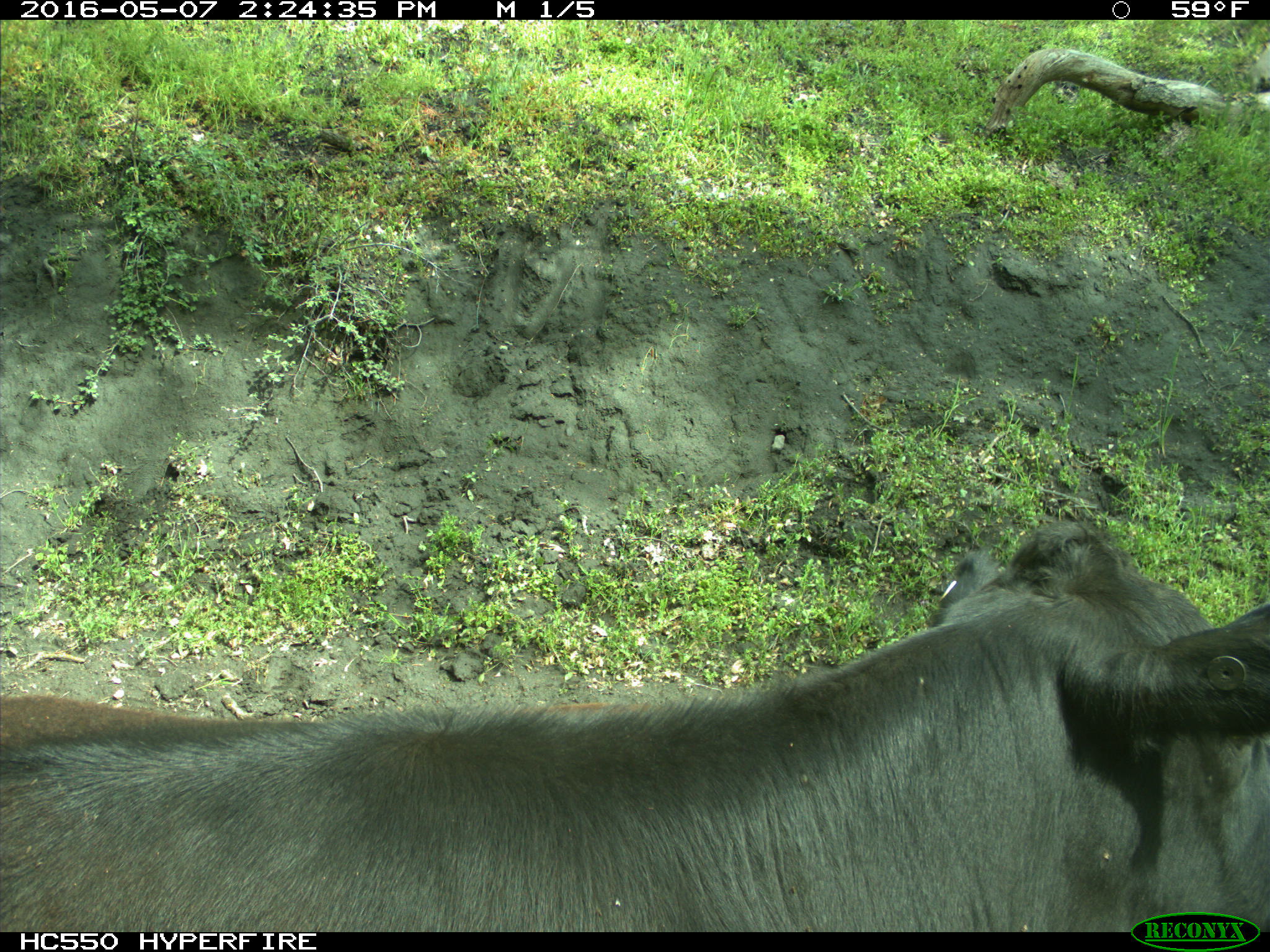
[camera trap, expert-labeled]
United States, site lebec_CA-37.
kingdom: Animalia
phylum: Chordata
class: Mammalia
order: Artiodactyla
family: Bovidae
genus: Bos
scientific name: Bos taurus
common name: domestic cow